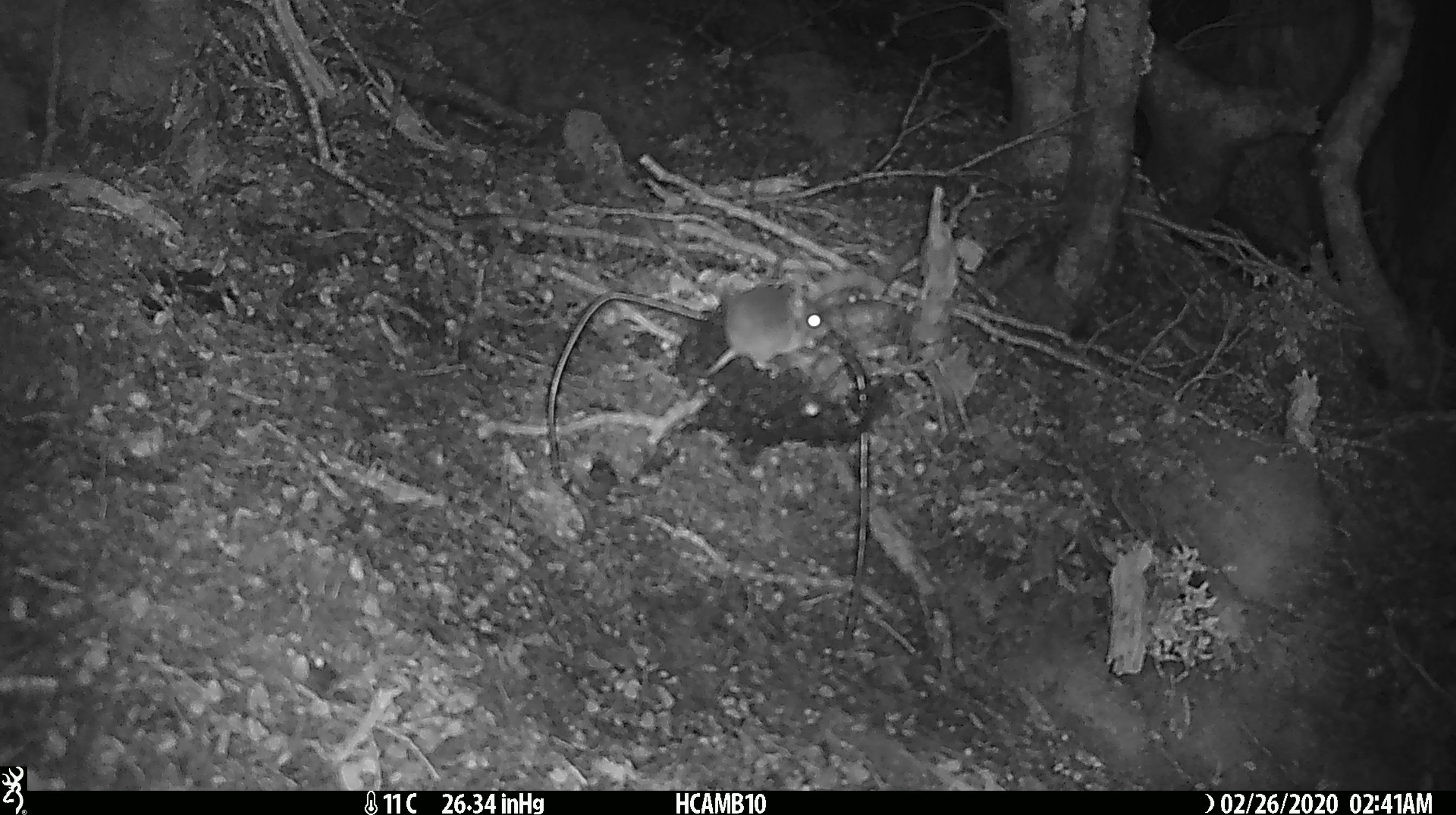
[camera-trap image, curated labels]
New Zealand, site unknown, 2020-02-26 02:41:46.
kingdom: Animalia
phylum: Chordata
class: Mammalia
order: Rodentia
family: Muridae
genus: Mus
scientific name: Mus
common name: mouse